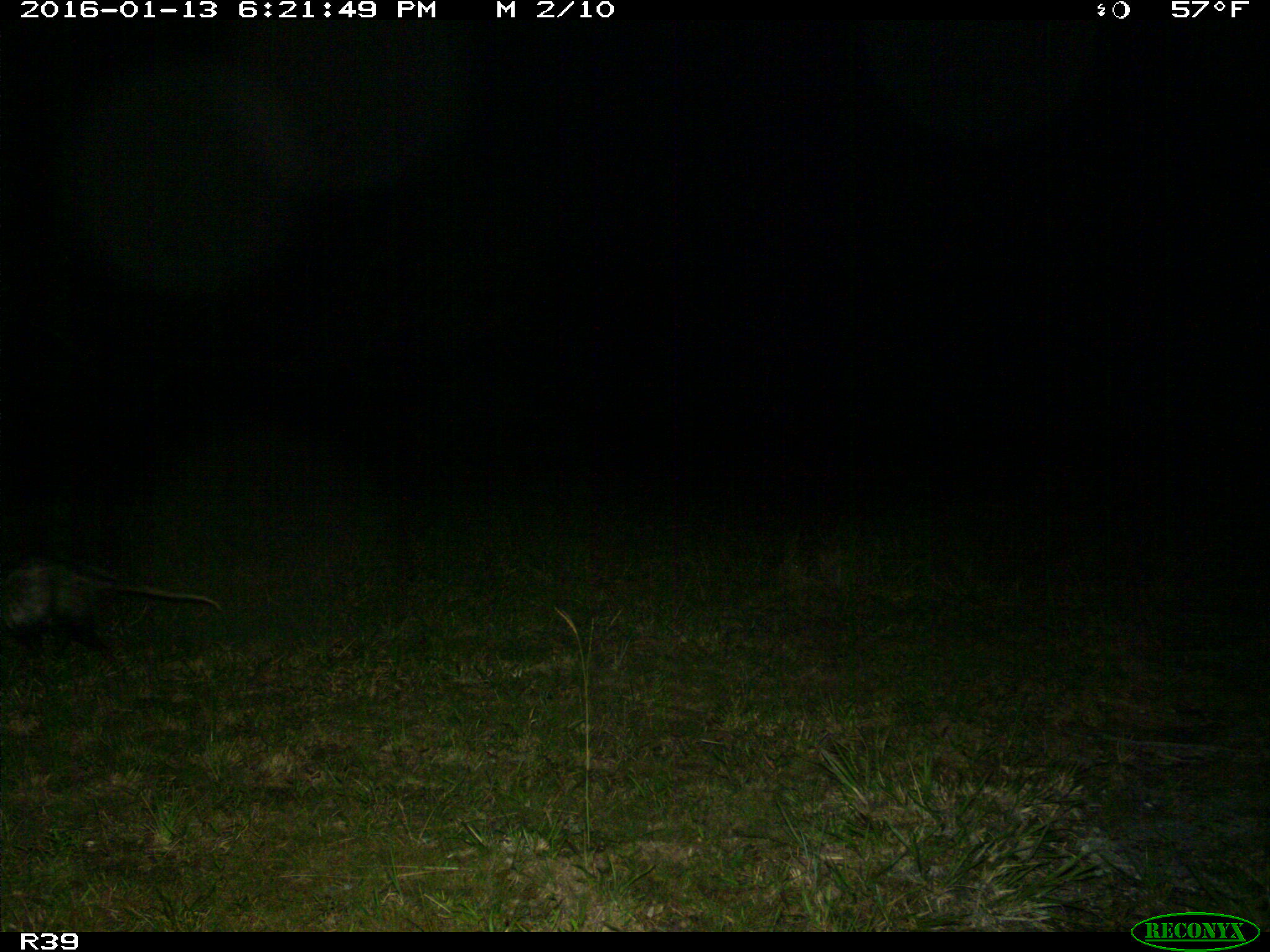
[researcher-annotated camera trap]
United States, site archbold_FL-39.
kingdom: Animalia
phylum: Chordata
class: Mammalia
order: Didelphimorphia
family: Didelphidae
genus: Didelphis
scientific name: Didelphis virginiana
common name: virginia opossum